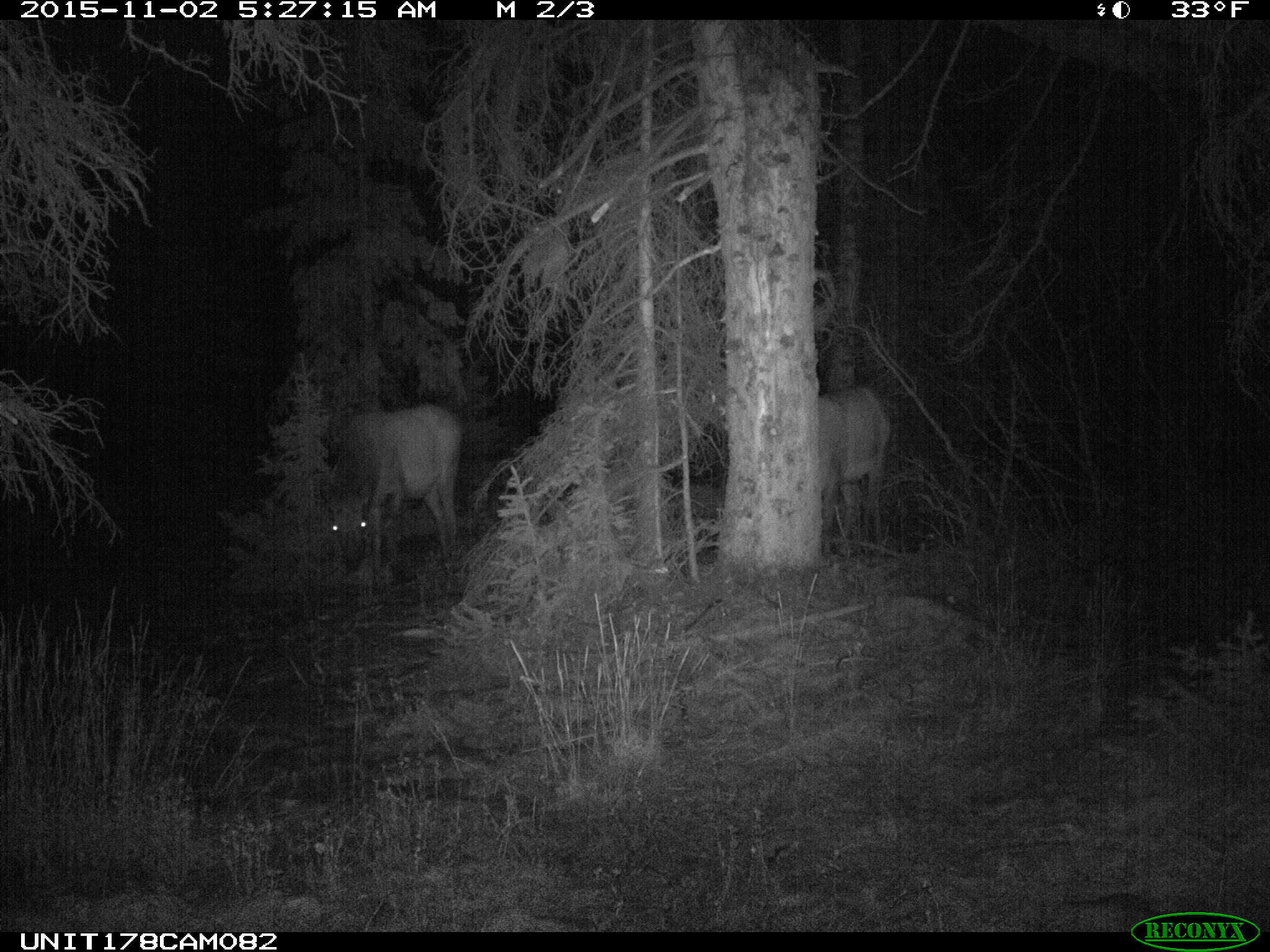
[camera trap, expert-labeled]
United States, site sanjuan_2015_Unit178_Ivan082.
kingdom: Animalia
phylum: Chordata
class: Mammalia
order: Artiodactyla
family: Cervidae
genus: Cervus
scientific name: Cervus elaphus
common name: red deer